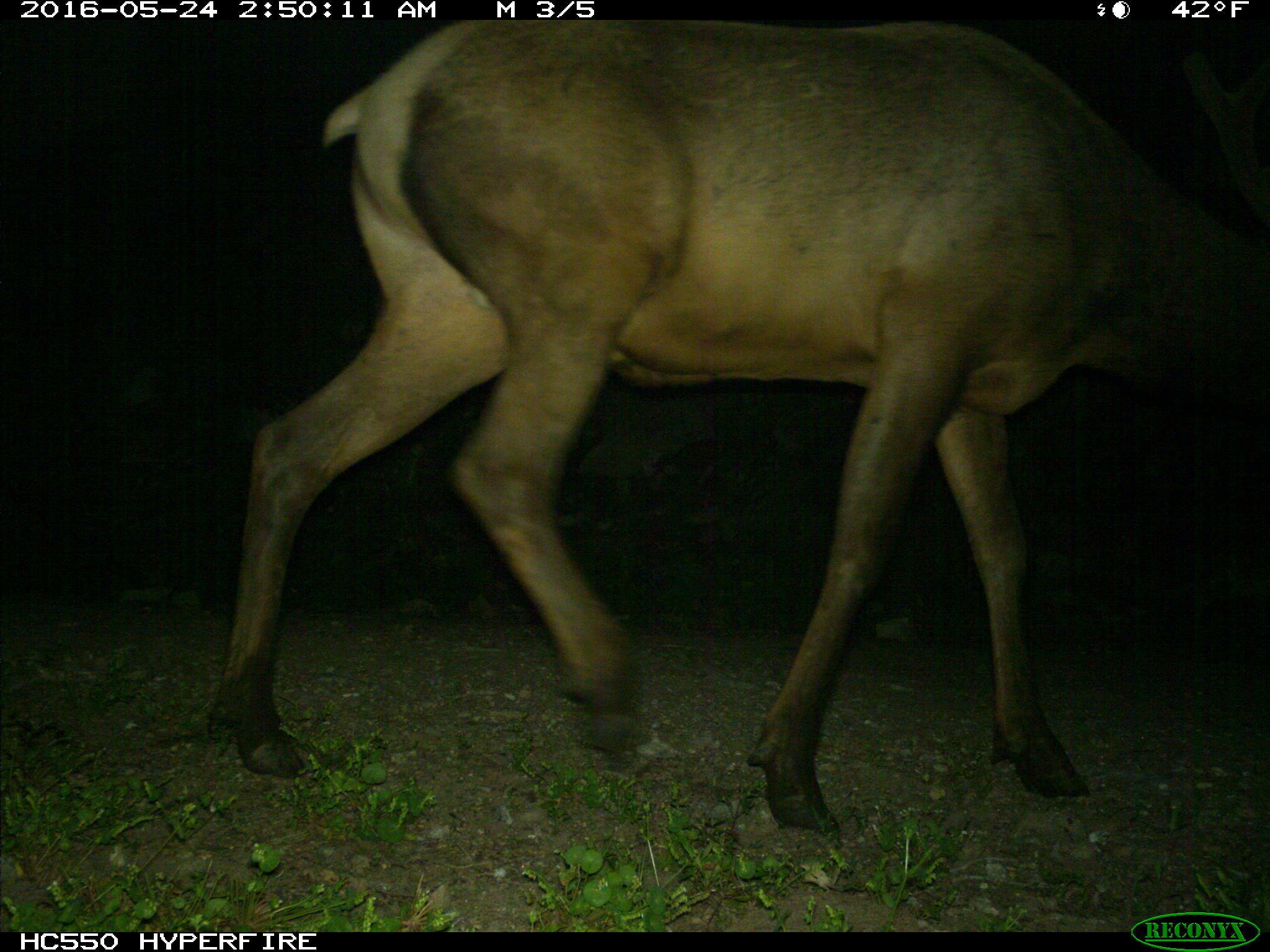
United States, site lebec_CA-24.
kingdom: Animalia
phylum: Chordata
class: Mammalia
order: Artiodactyla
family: Cervidae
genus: Cervus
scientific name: Cervus canadensis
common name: elk